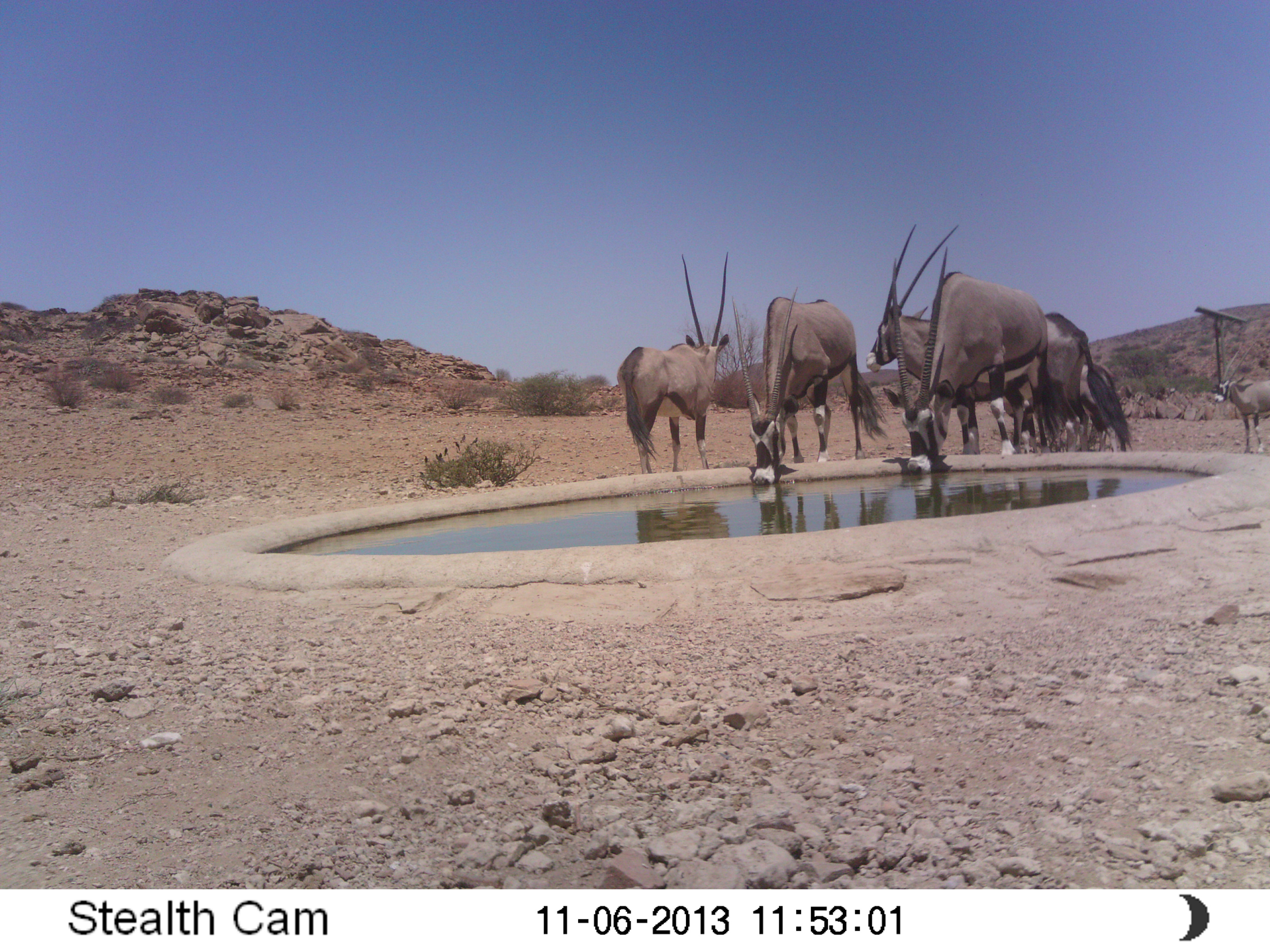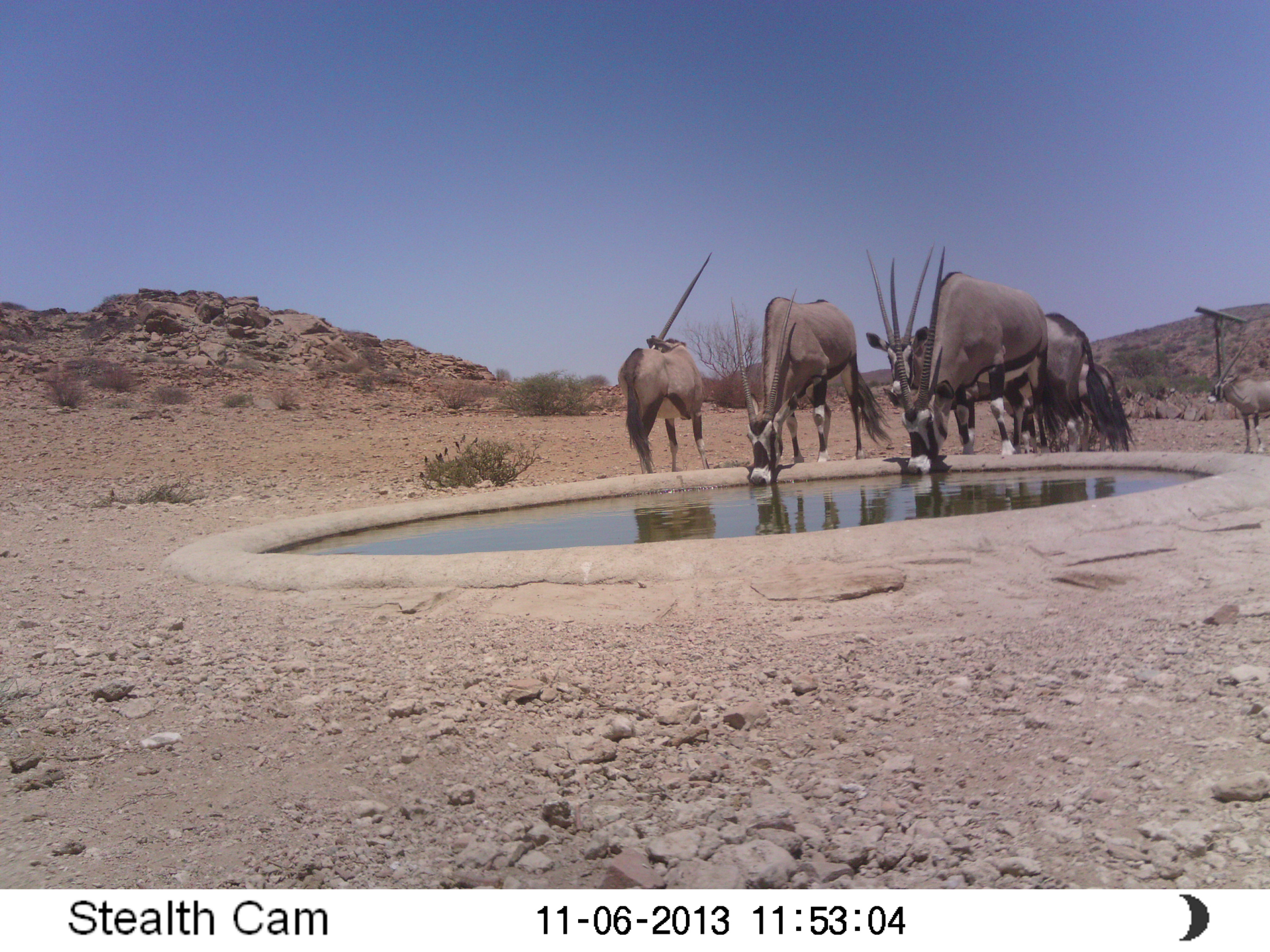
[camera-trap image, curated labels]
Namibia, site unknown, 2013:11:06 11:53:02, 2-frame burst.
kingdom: Animalia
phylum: Chordata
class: Mammalia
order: Artiodactyla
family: Bovidae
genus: Oryx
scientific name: Oryx gazella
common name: gemsbok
Oryx gazella (gemsbok).